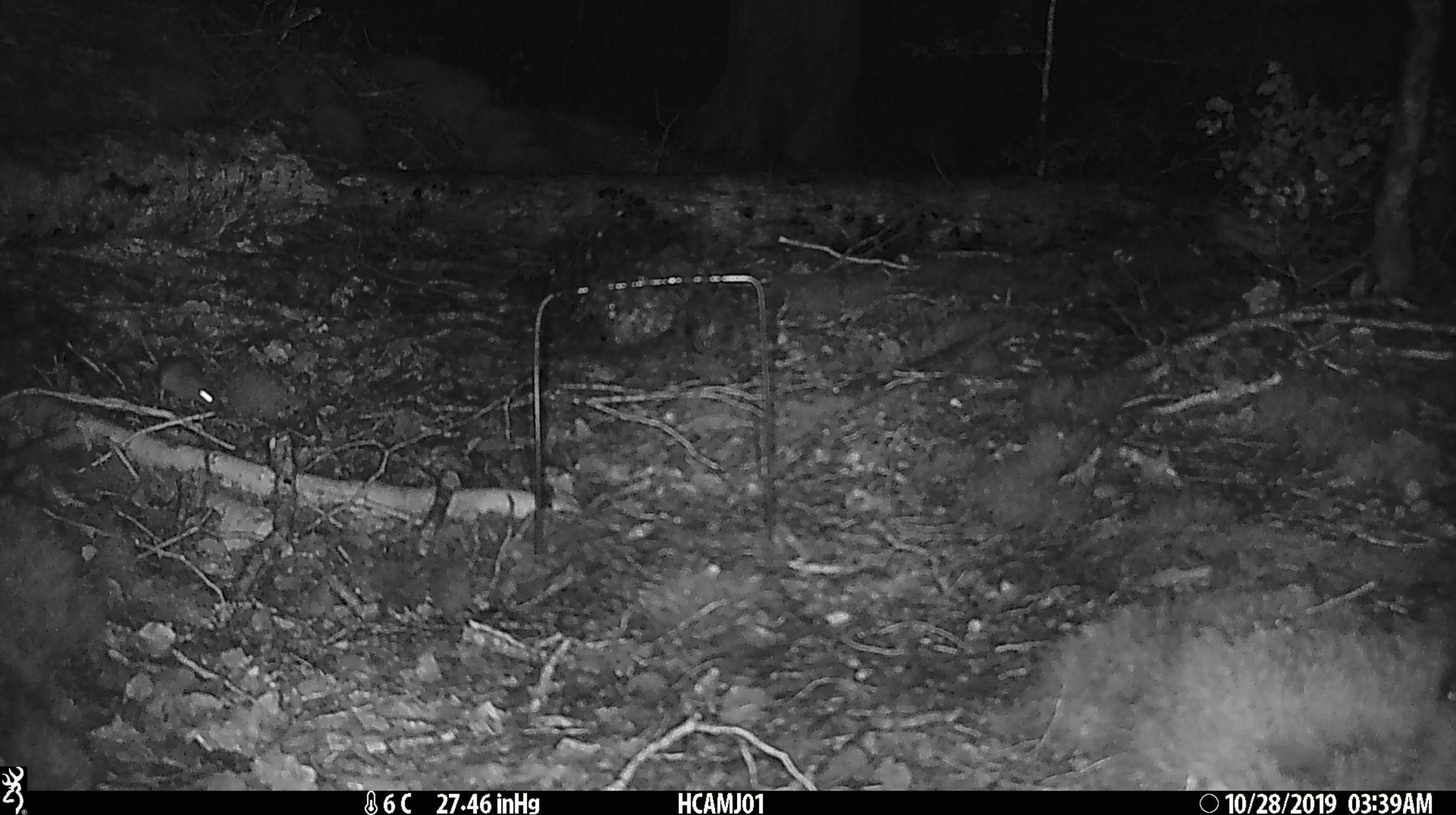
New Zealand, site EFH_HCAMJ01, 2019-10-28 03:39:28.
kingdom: Animalia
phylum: Chordata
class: Mammalia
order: Rodentia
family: Muridae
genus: Mus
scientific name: Mus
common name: mouse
Mouse (Mus).